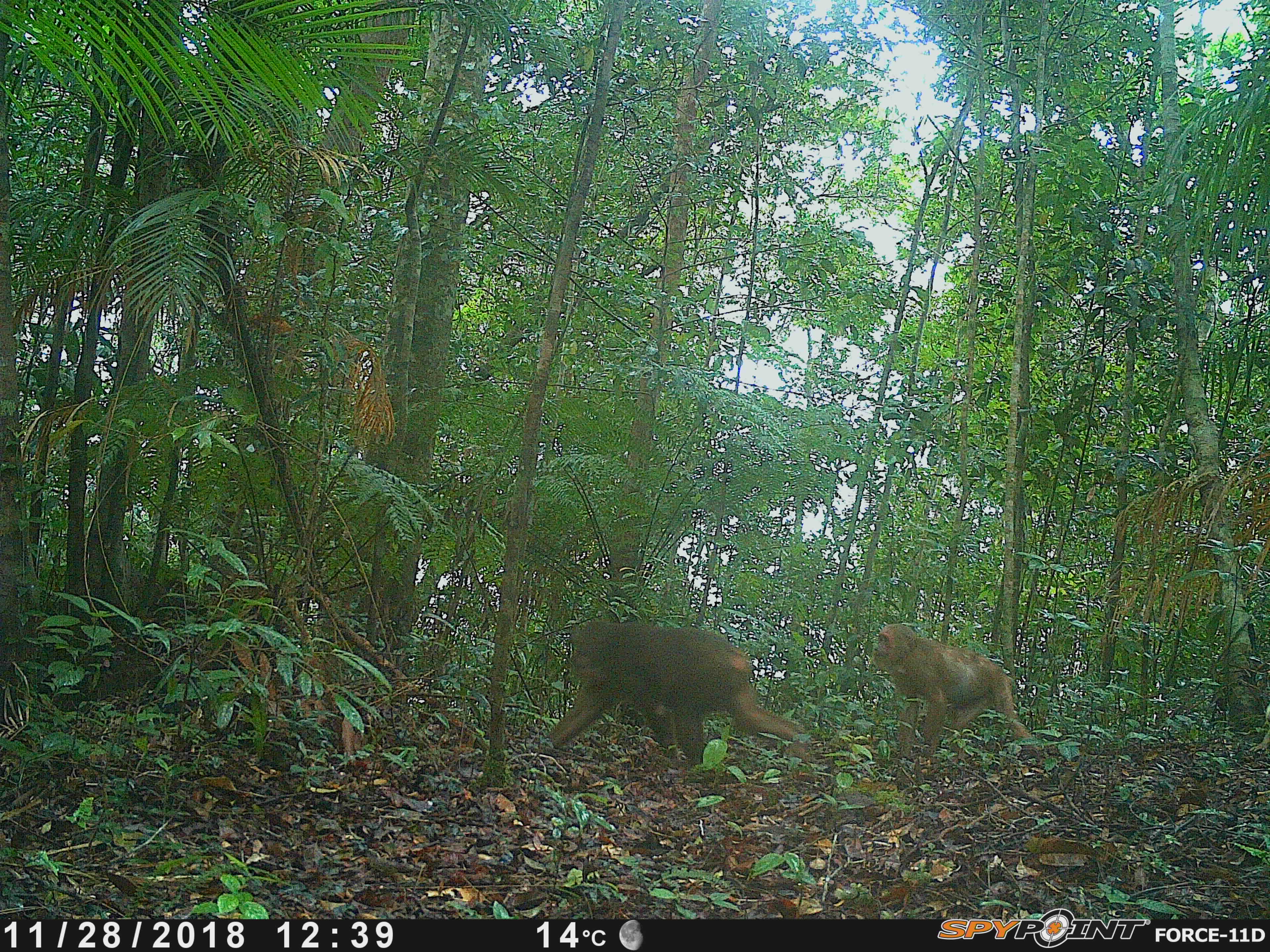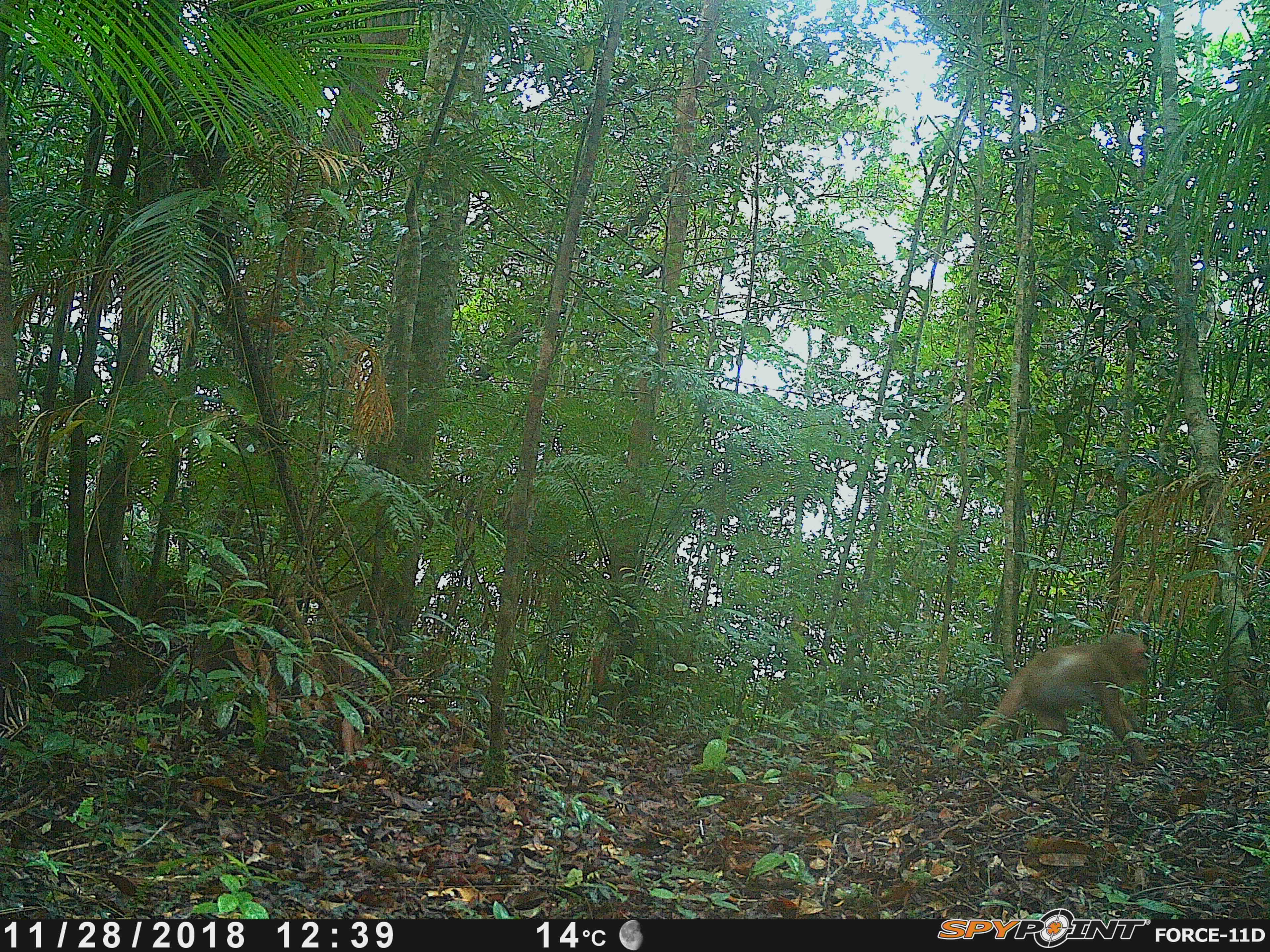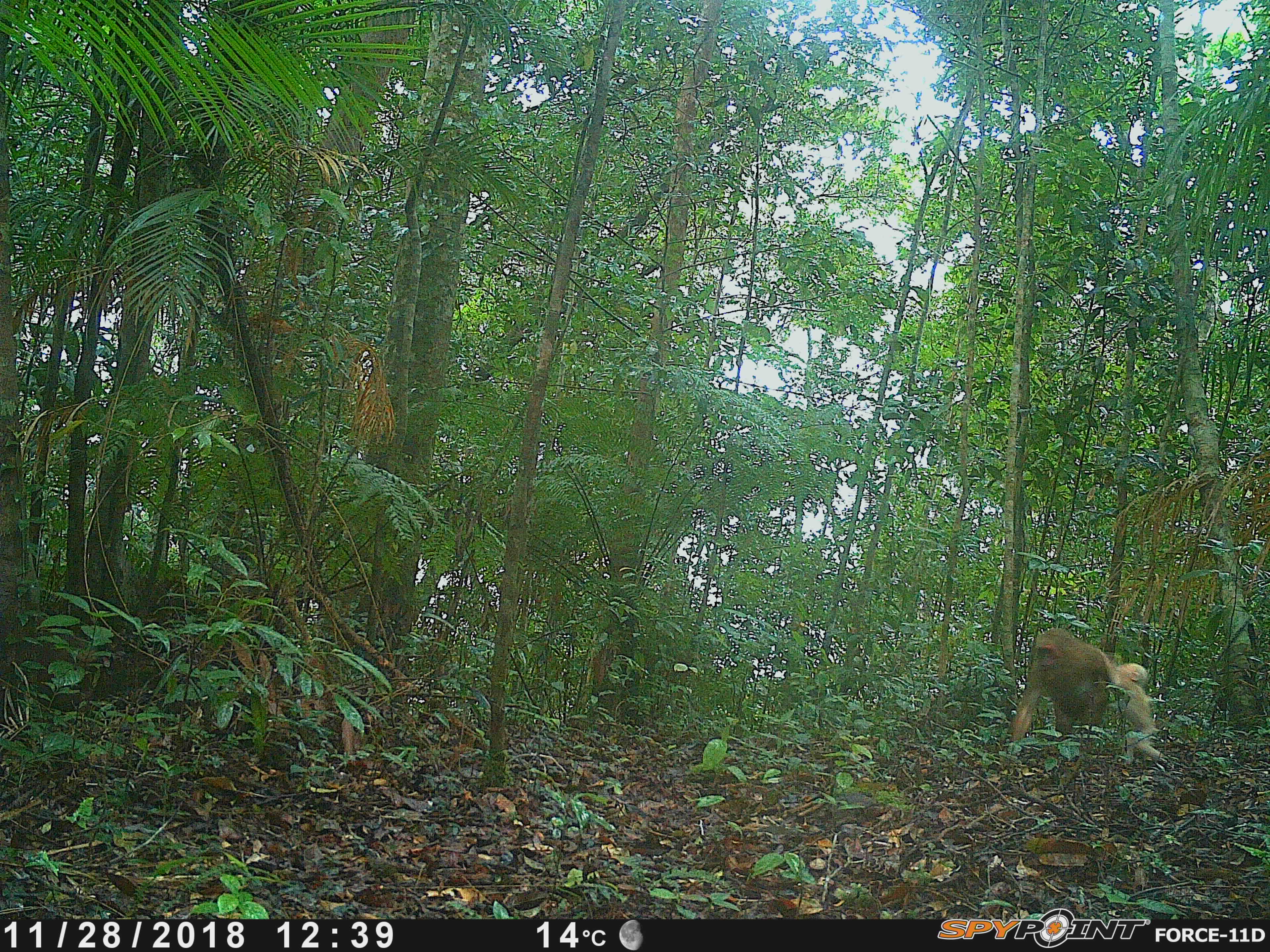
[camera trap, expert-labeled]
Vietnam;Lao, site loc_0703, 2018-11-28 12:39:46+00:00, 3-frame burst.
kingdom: Animalia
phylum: Chordata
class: Mammalia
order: Primates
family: Cercopithecidae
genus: Macaca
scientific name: Macaca arctoides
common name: stump-tailed macaque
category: stump tailed macaque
Stump tailed macaque (stump-tailed macaque) (Macaca arctoides). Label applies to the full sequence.